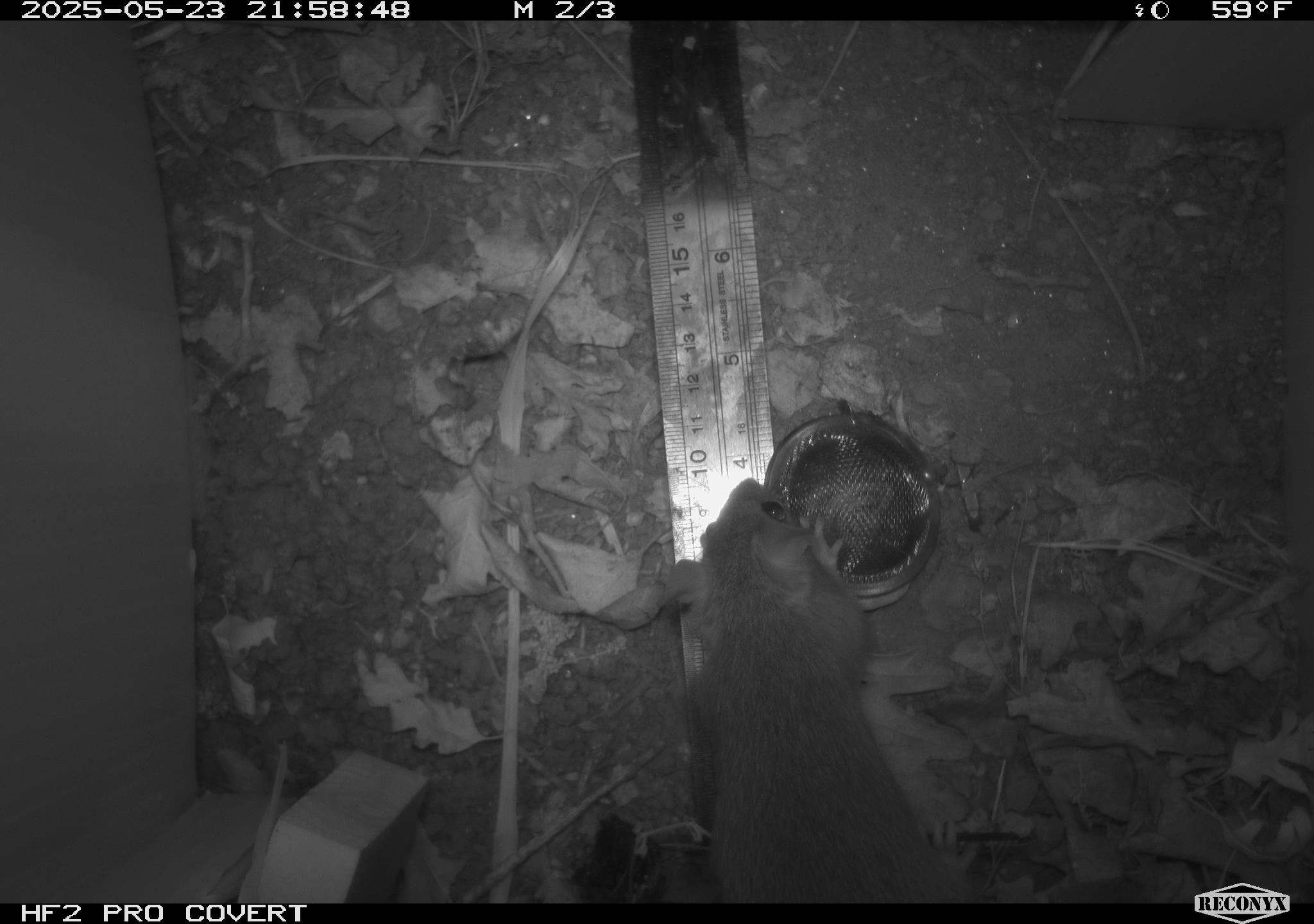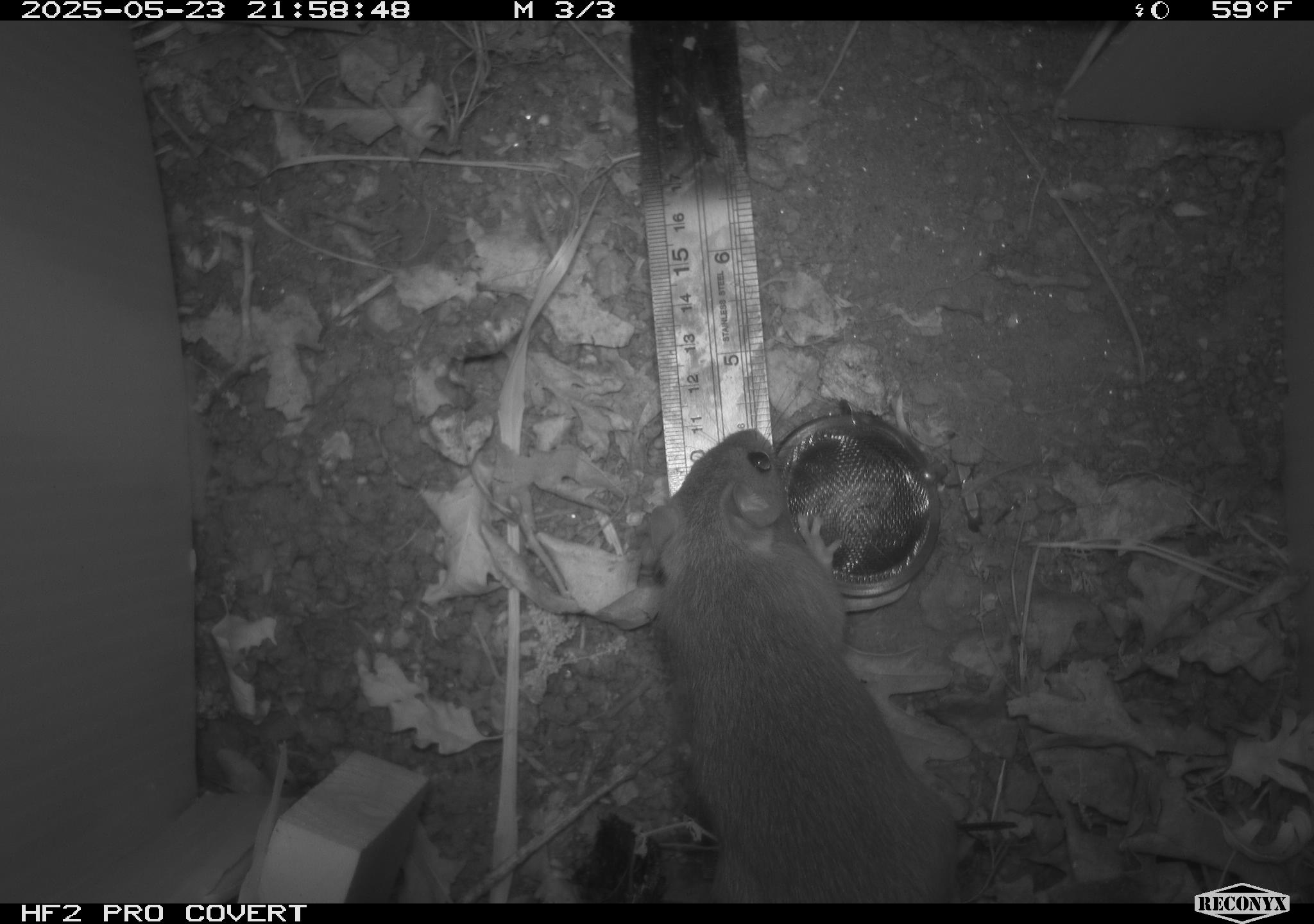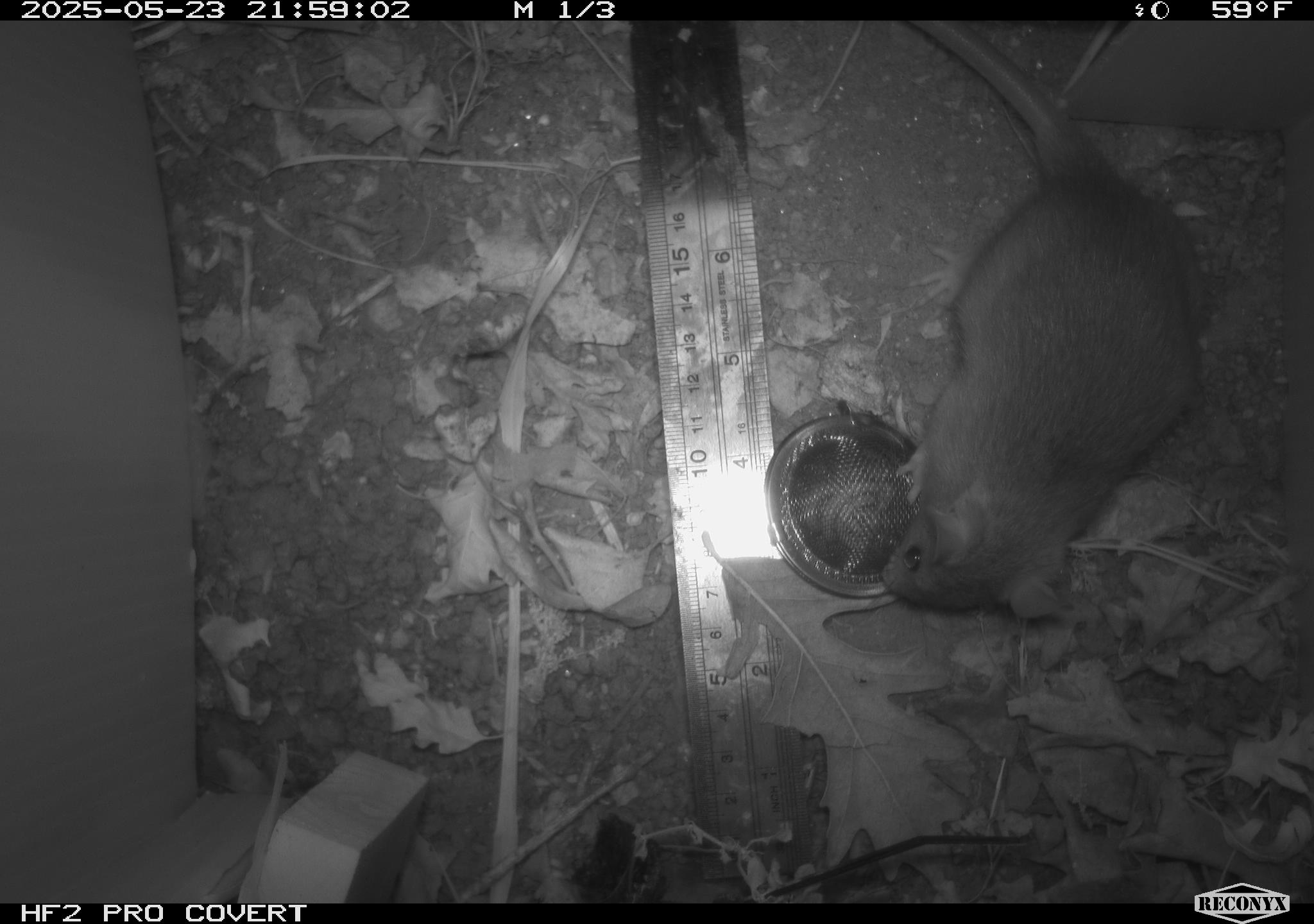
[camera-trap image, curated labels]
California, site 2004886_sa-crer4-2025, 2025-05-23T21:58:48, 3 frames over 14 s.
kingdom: Animalia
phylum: Chordata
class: Mammalia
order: Rodentia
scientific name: Rodentia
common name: rodent